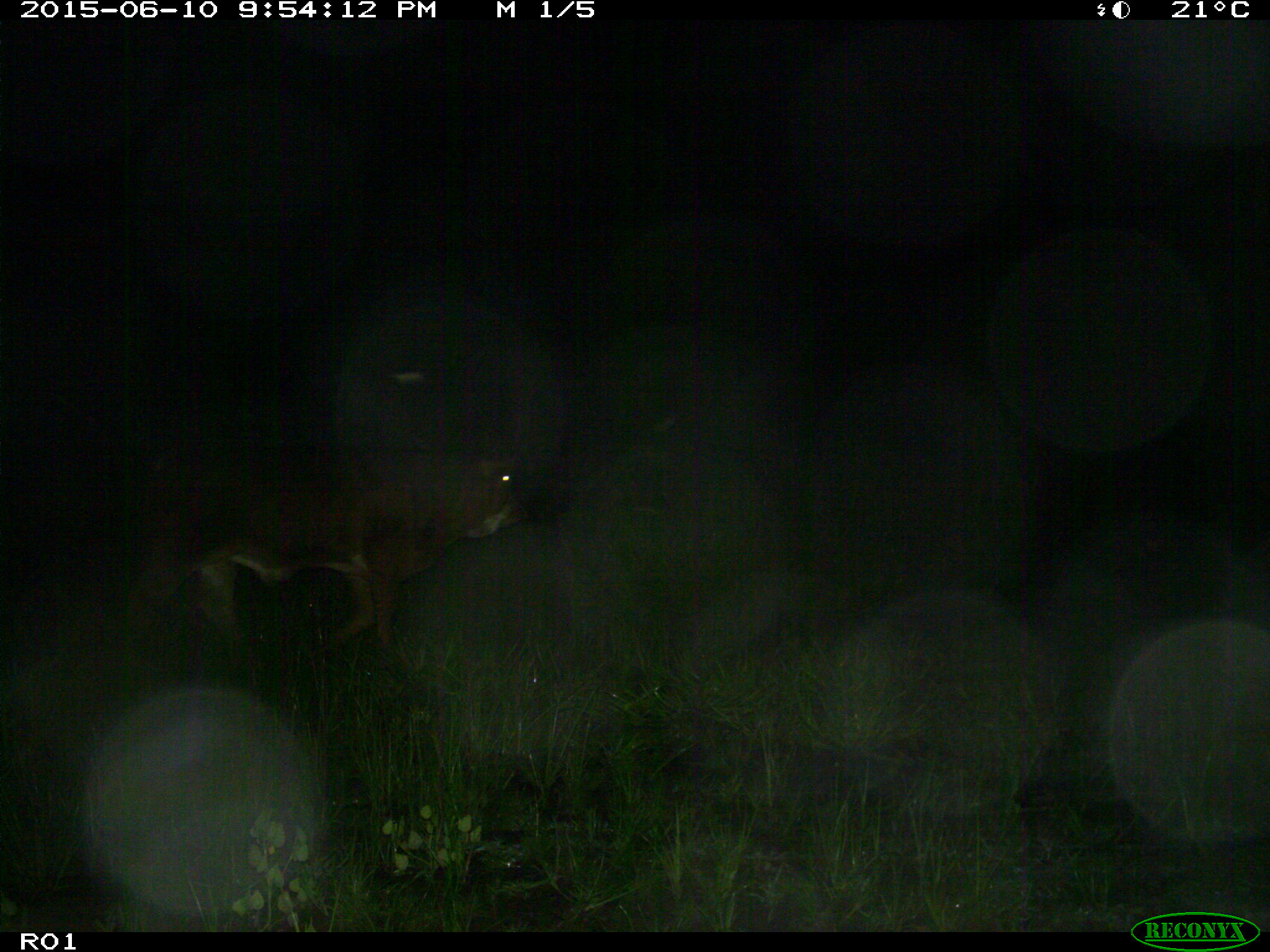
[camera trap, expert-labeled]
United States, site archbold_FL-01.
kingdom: Animalia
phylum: Chordata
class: Mammalia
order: Artiodactyla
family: Bovidae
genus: Bos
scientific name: Bos taurus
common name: domestic cow